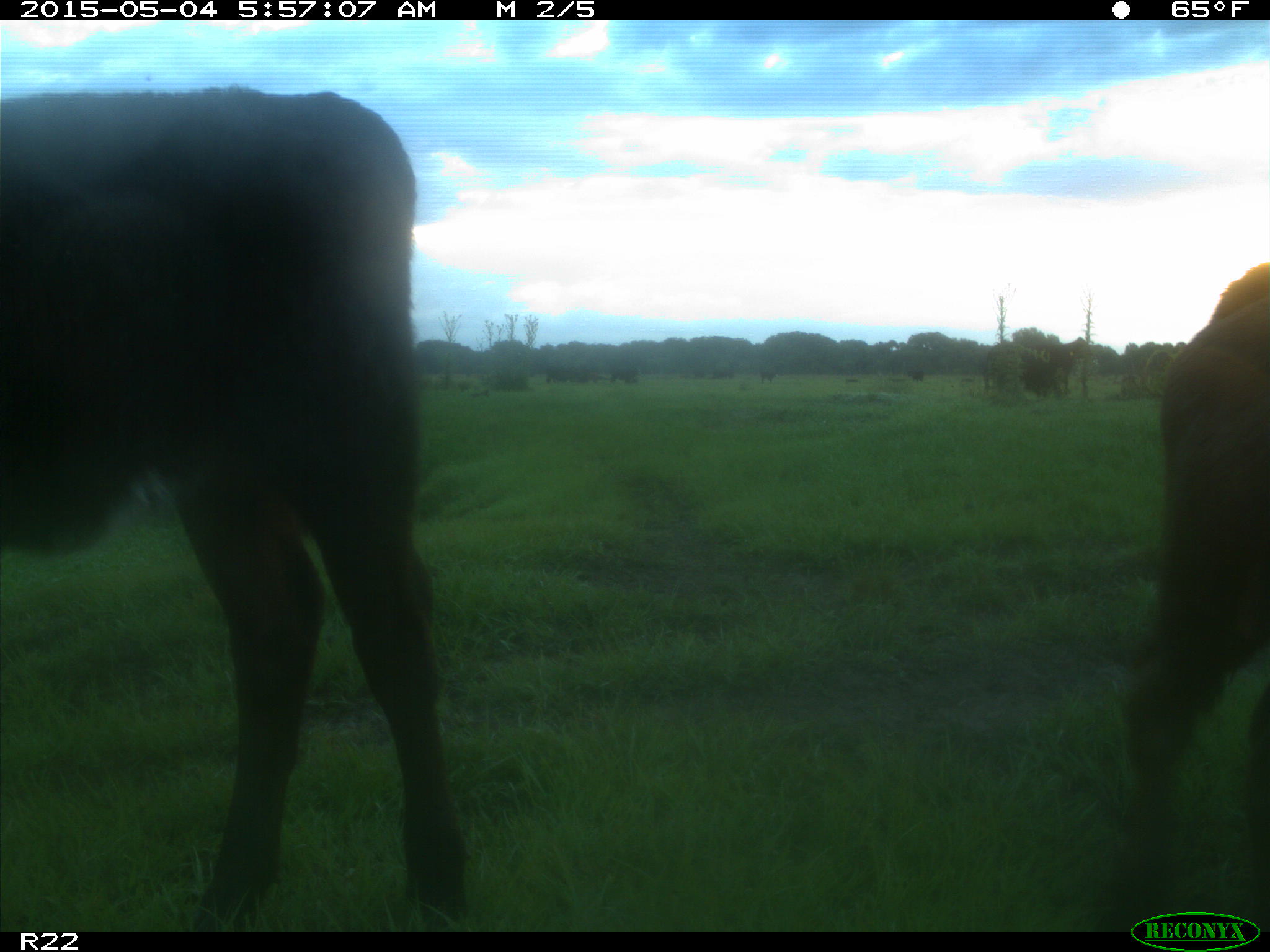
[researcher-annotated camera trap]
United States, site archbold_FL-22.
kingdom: Animalia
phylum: Chordata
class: Mammalia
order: Artiodactyla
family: Bovidae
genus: Bos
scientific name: Bos taurus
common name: domestic cow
Bos taurus (domestic cow).